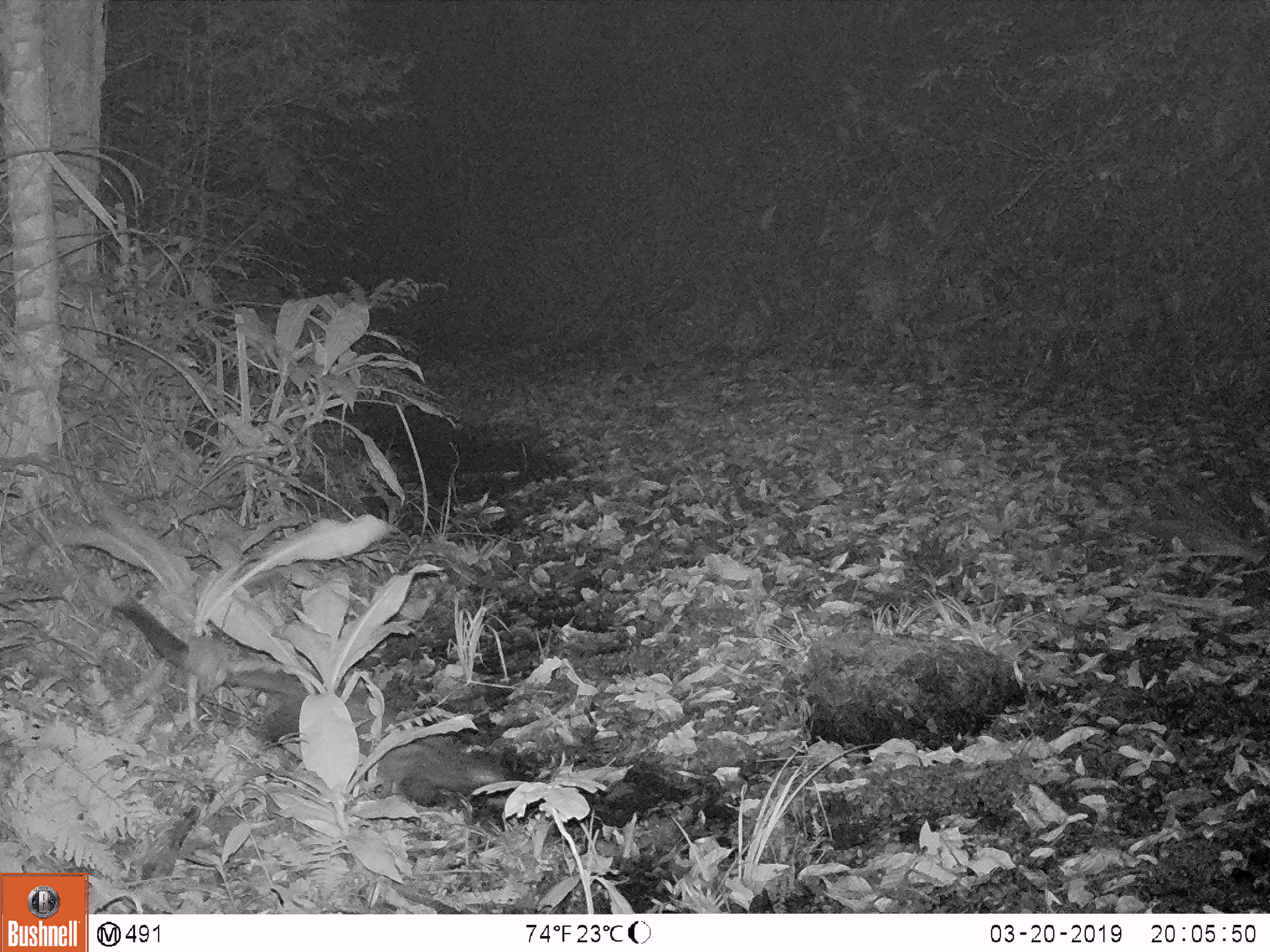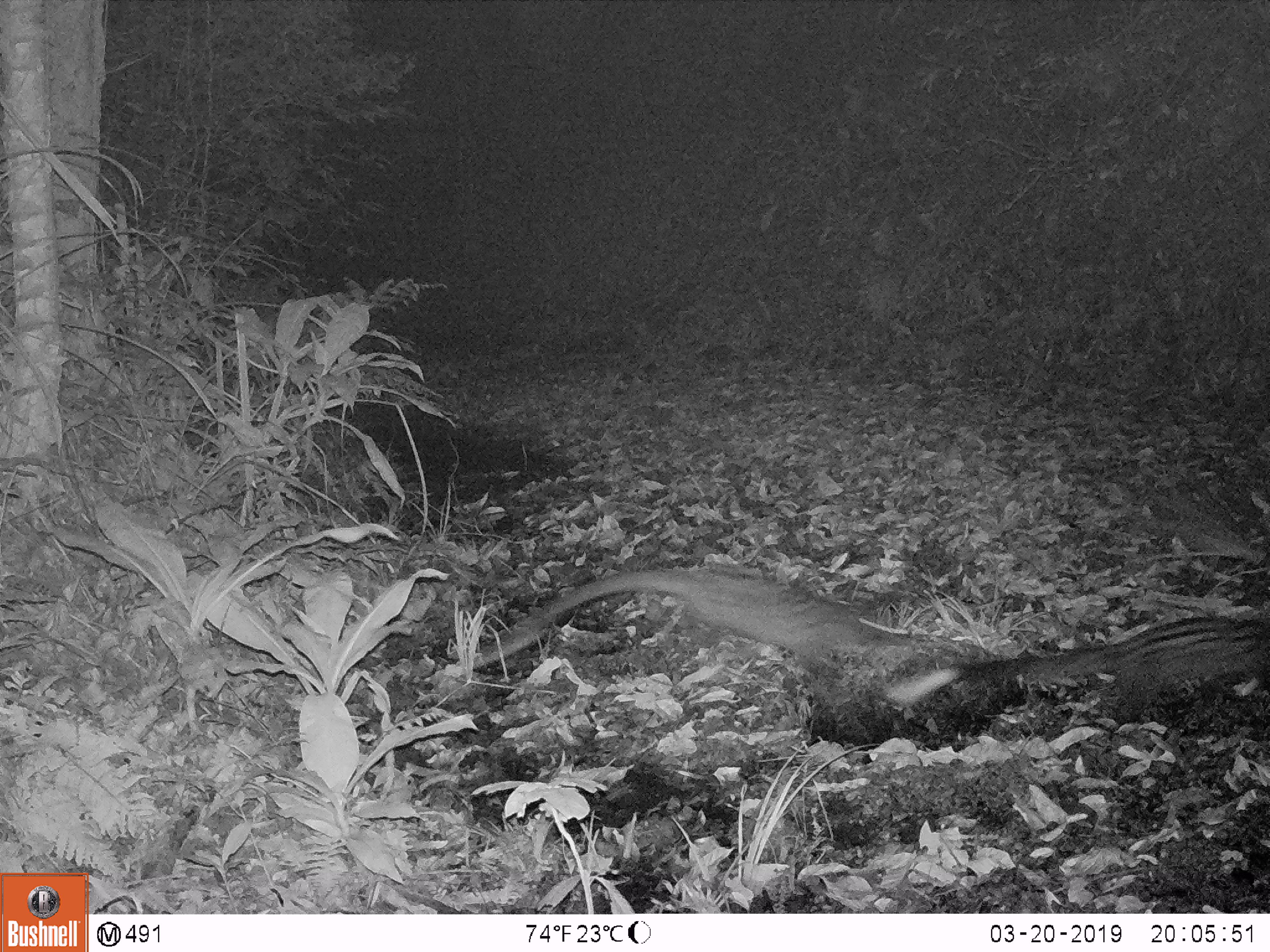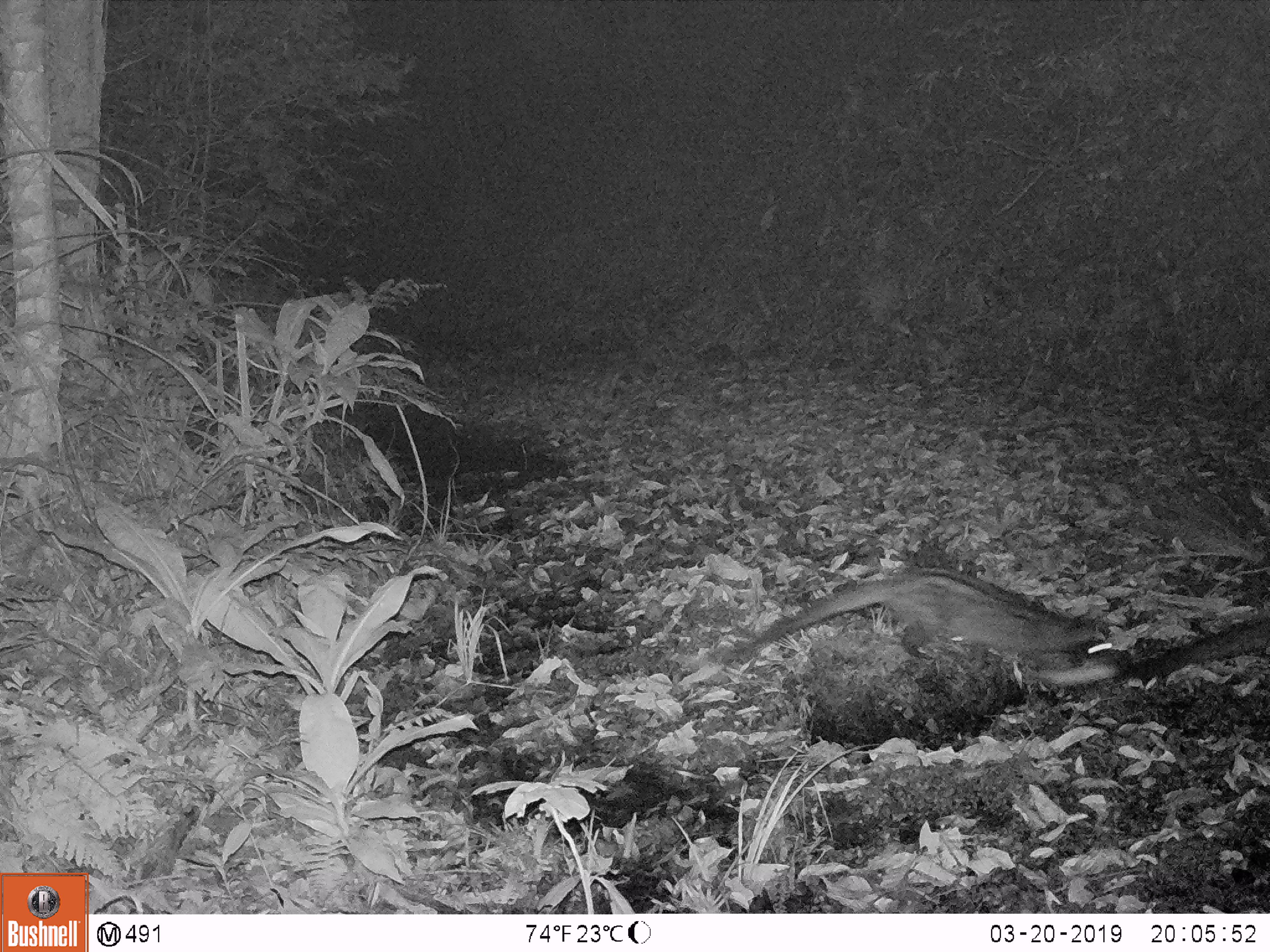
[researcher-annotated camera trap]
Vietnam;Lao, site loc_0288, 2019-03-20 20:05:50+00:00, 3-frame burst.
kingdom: Animalia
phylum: Chordata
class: Mammalia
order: Carnivora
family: Viverridae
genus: Paradoxurus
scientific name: Paradoxurus hermaphroditus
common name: common palm civet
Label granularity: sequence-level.